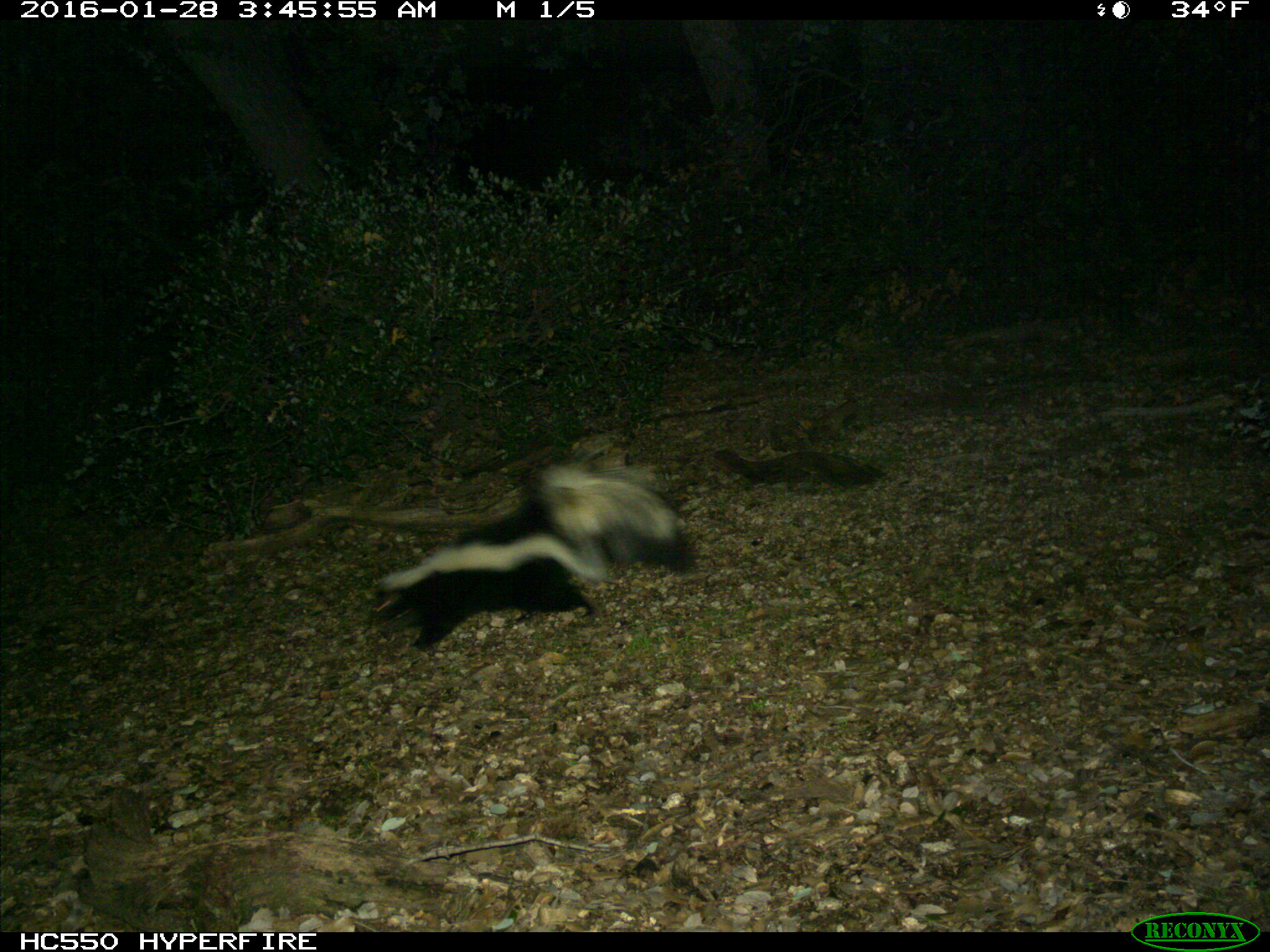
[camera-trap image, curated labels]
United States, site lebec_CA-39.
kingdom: Animalia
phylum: Chordata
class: Mammalia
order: Carnivora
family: Mephitidae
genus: Mephitis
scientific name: Mephitis mephitis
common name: striped skunk